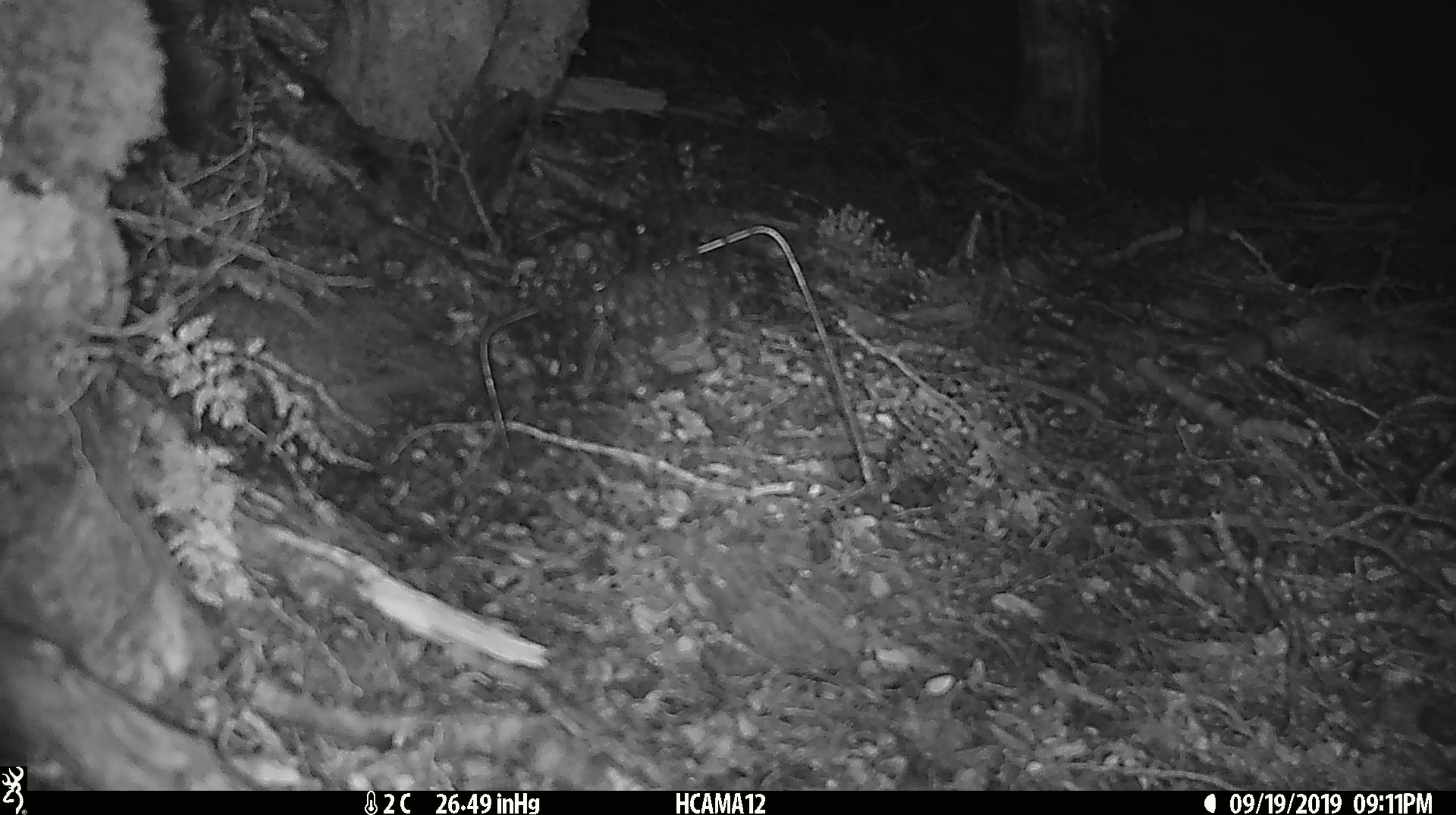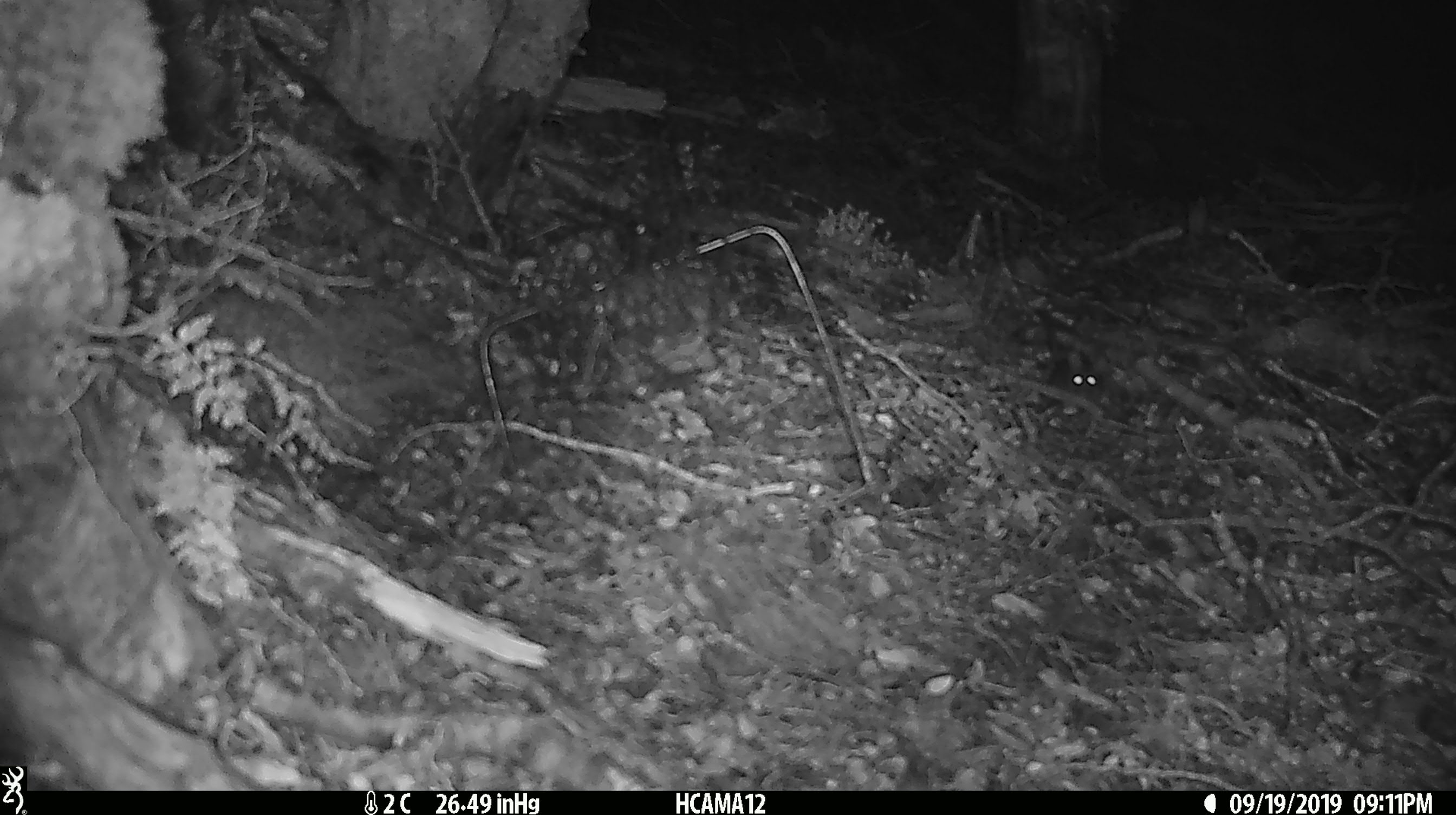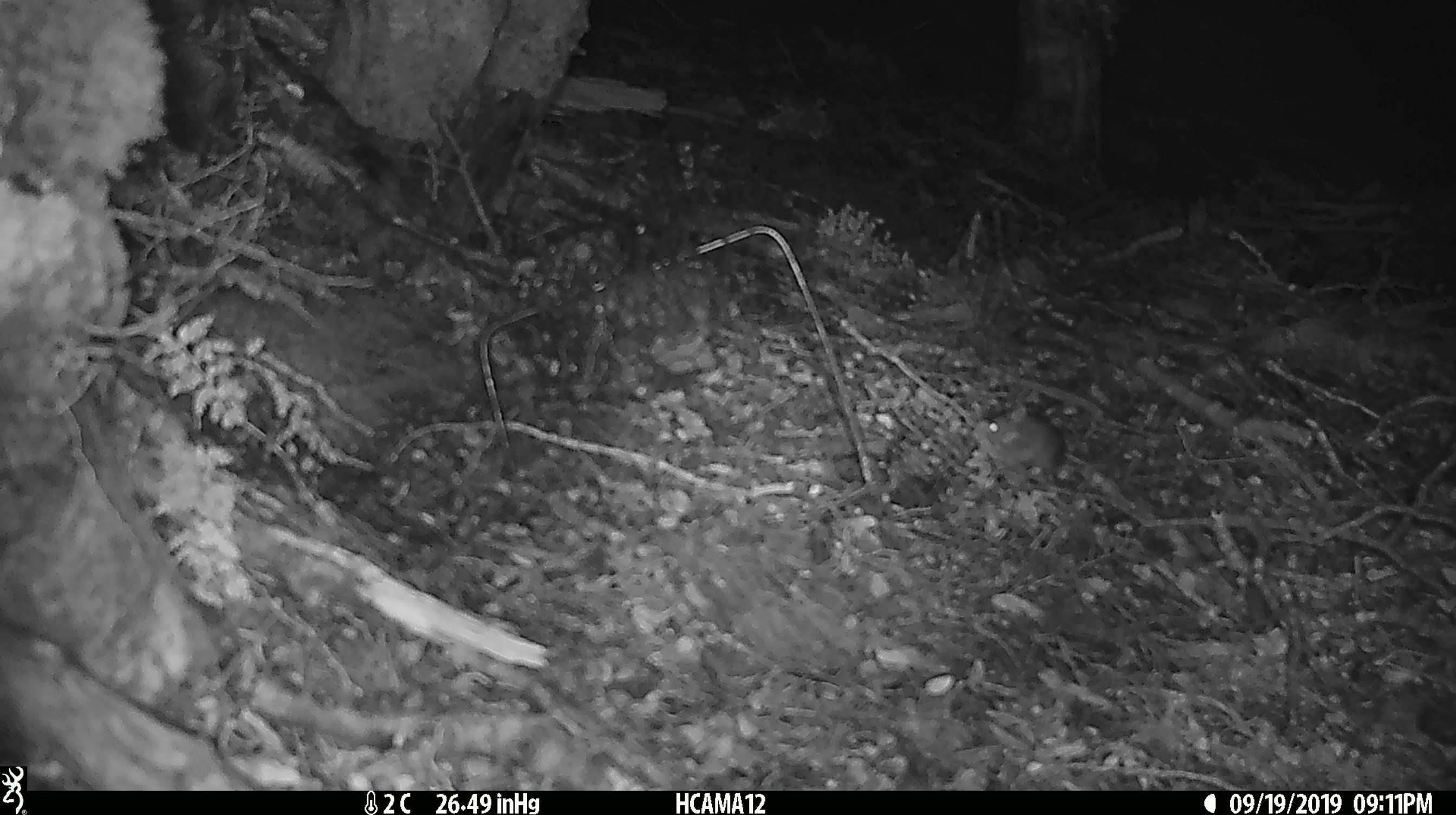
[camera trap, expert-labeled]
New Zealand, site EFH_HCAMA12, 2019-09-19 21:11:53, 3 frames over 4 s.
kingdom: Animalia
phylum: Chordata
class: Mammalia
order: Rodentia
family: Muridae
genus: Mus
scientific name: Mus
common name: mouse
Mouse (Mus).